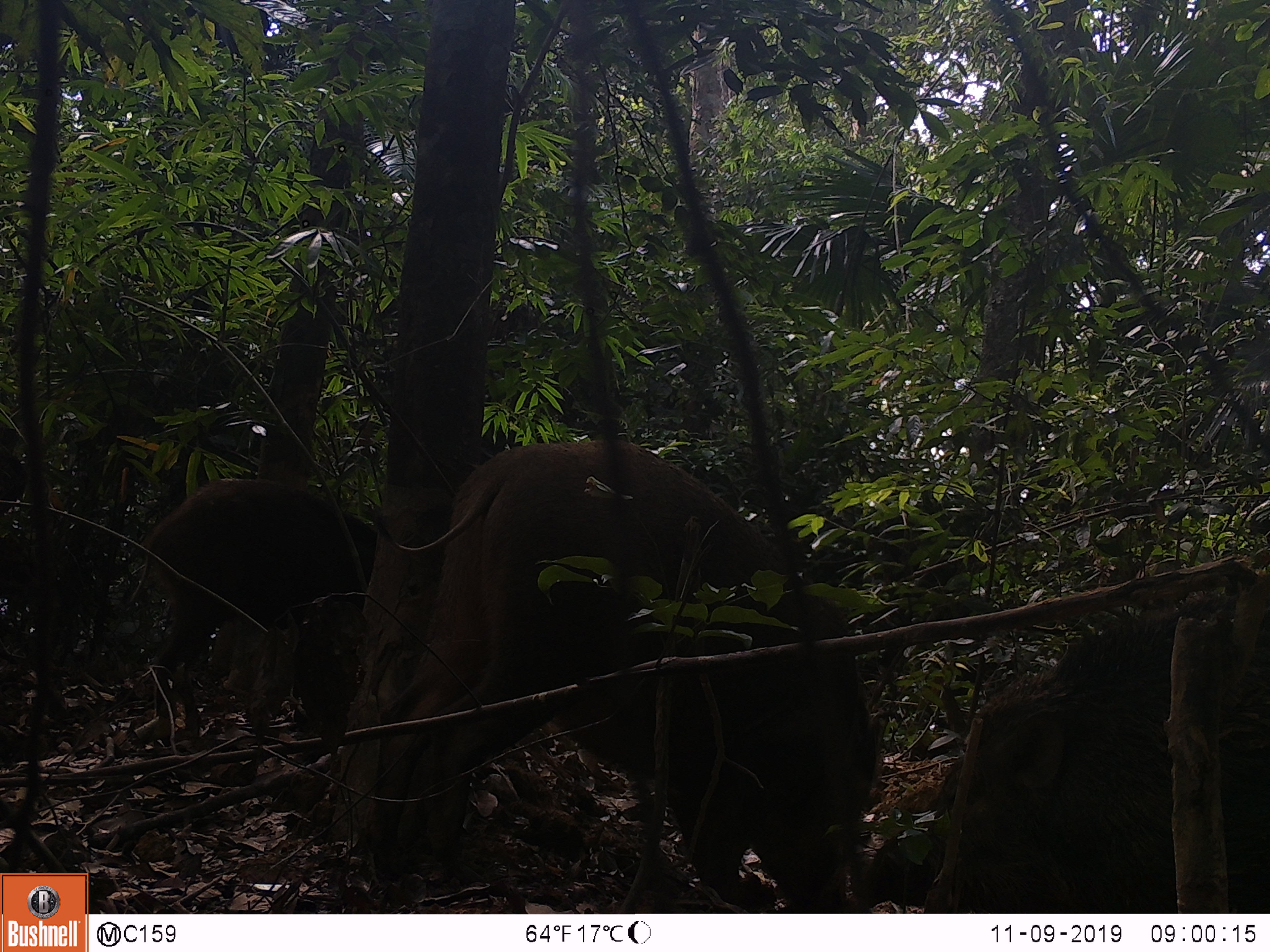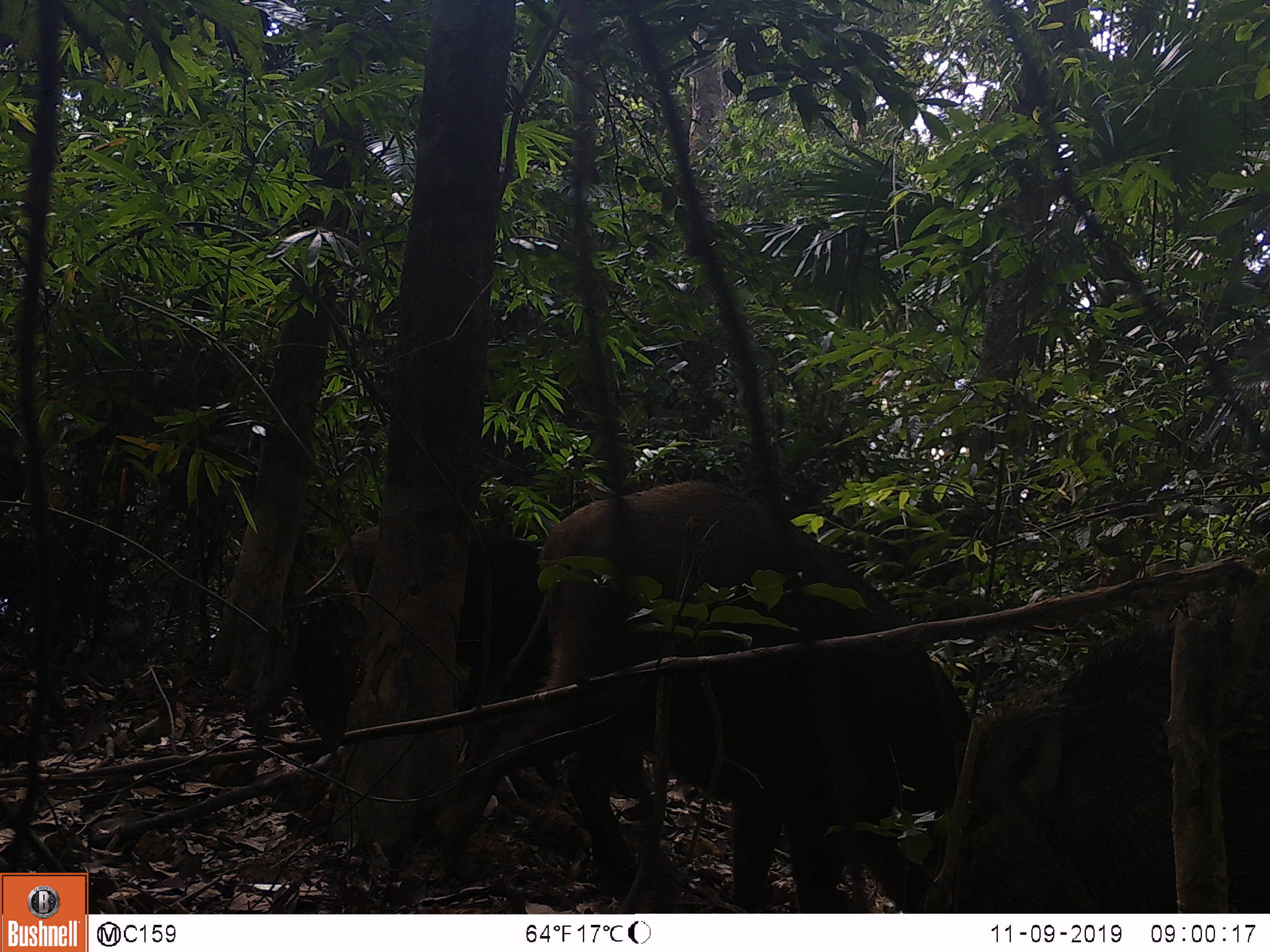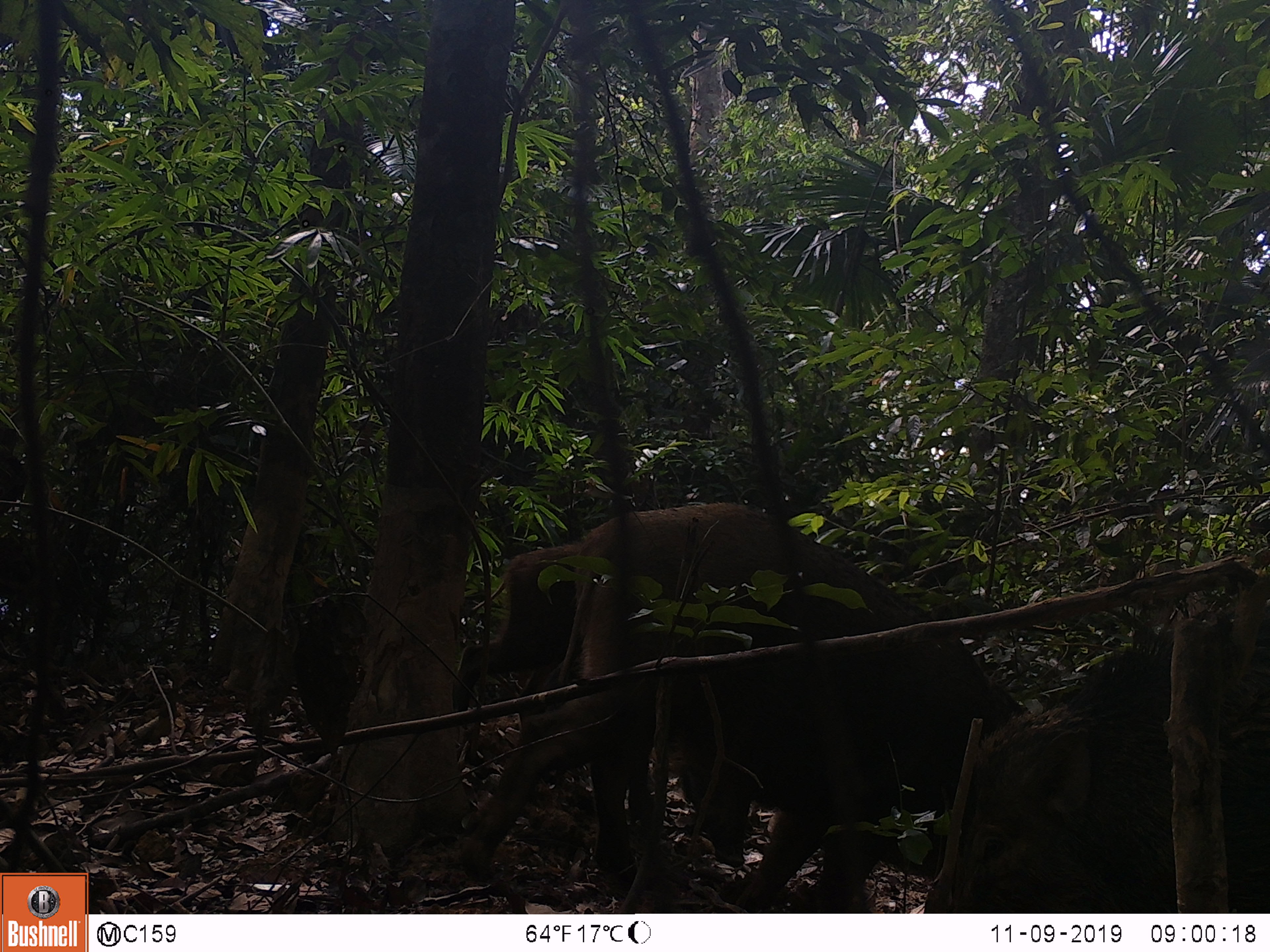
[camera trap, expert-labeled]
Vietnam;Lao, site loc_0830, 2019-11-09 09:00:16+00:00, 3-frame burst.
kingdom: Animalia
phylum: Chordata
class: Mammalia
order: Artiodactyla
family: Suidae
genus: Sus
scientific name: Sus scrofa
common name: eurasian wild pig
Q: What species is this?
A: Eurasian wild pig (Sus scrofa).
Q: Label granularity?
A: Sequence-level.